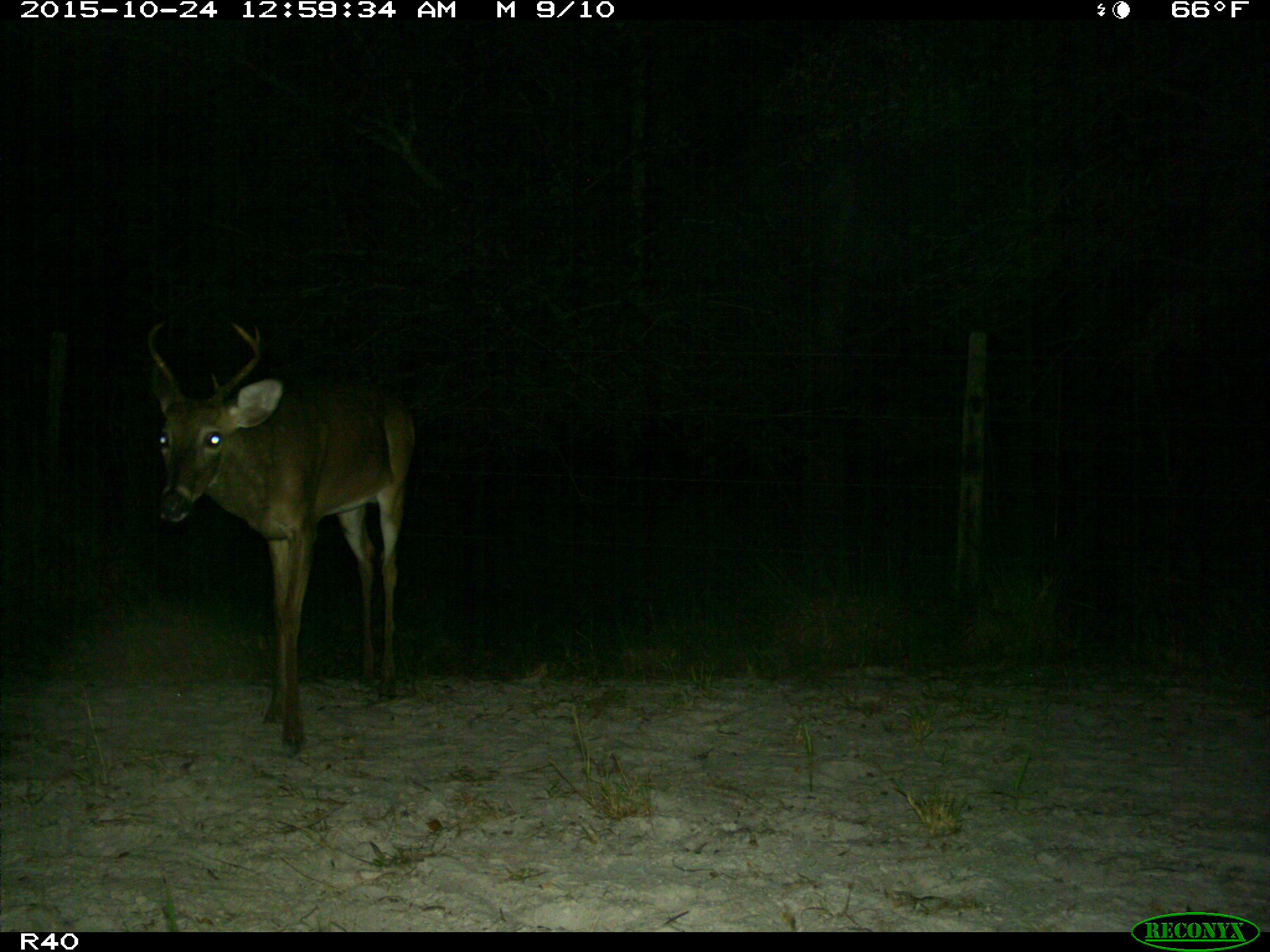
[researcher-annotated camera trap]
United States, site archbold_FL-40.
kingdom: Animalia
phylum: Chordata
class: Mammalia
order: Artiodactyla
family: Cervidae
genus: Odocoileus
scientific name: Odocoileus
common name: deer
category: unidentified deer